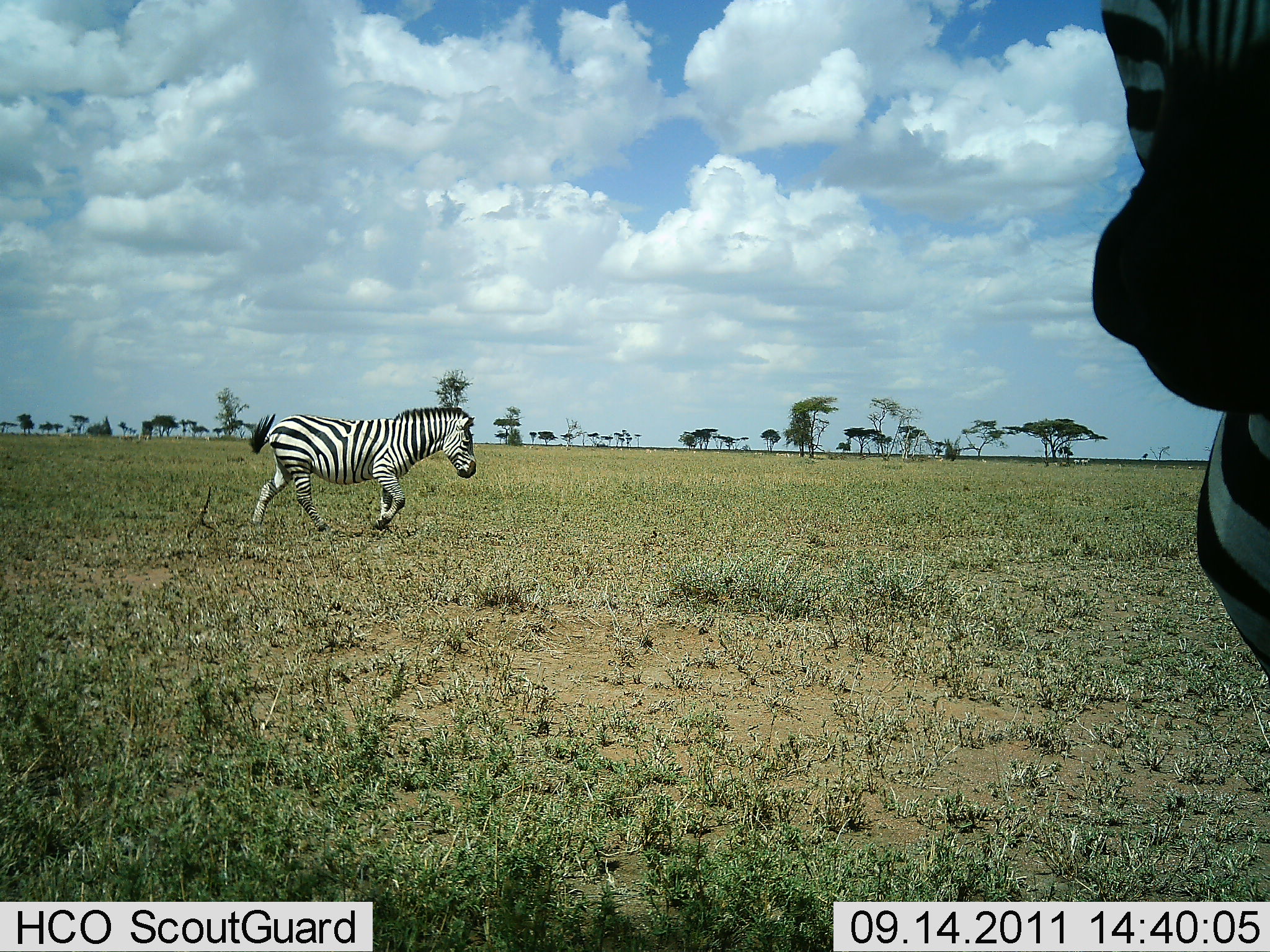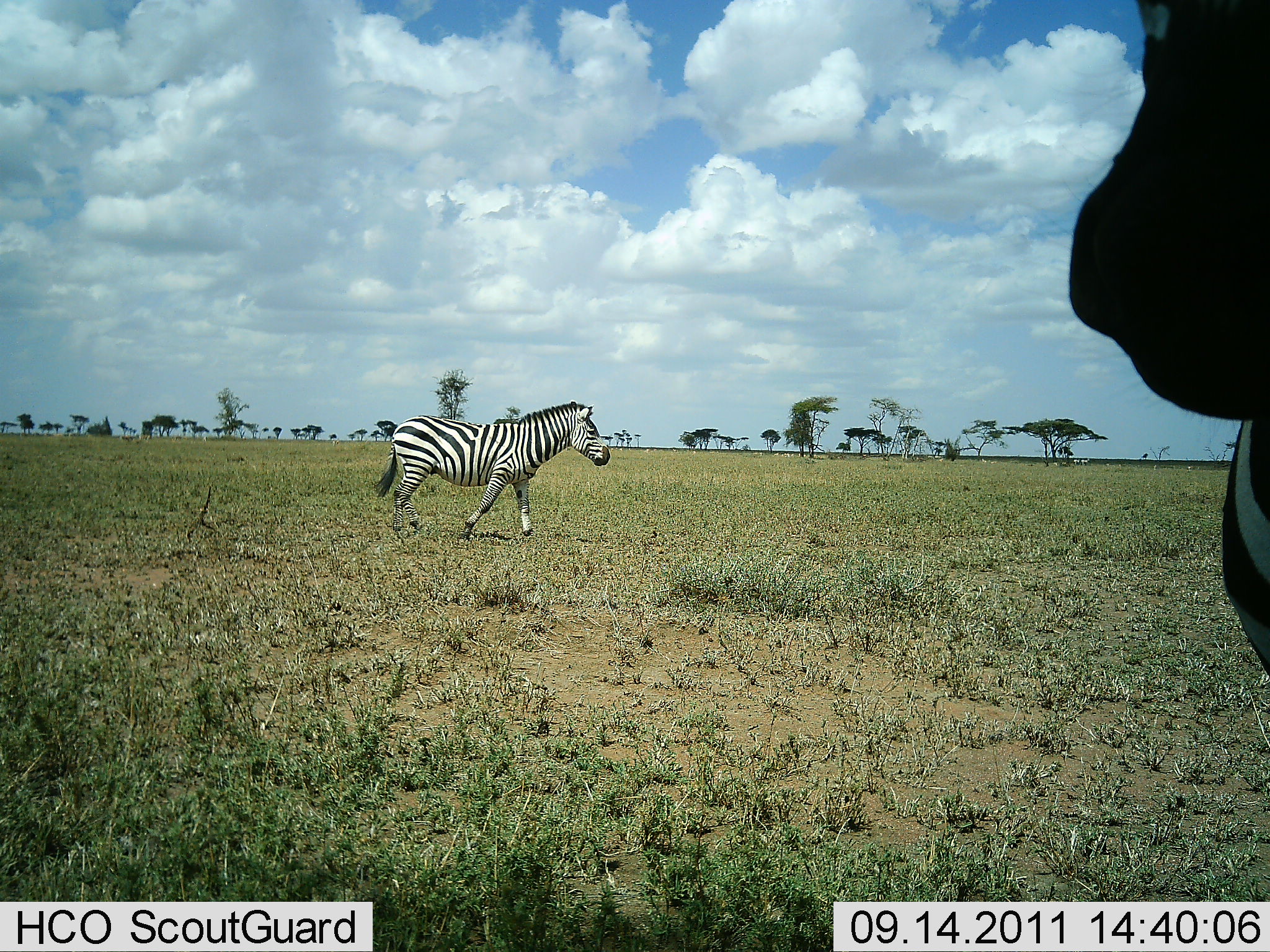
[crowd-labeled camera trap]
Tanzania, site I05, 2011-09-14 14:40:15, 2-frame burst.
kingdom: Animalia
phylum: Chordata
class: Mammalia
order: Perissodactyla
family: Equidae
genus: Equus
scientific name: Equus quagga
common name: plains zebra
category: zebra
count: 2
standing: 53%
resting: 0%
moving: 100%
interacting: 0%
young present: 0%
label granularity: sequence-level